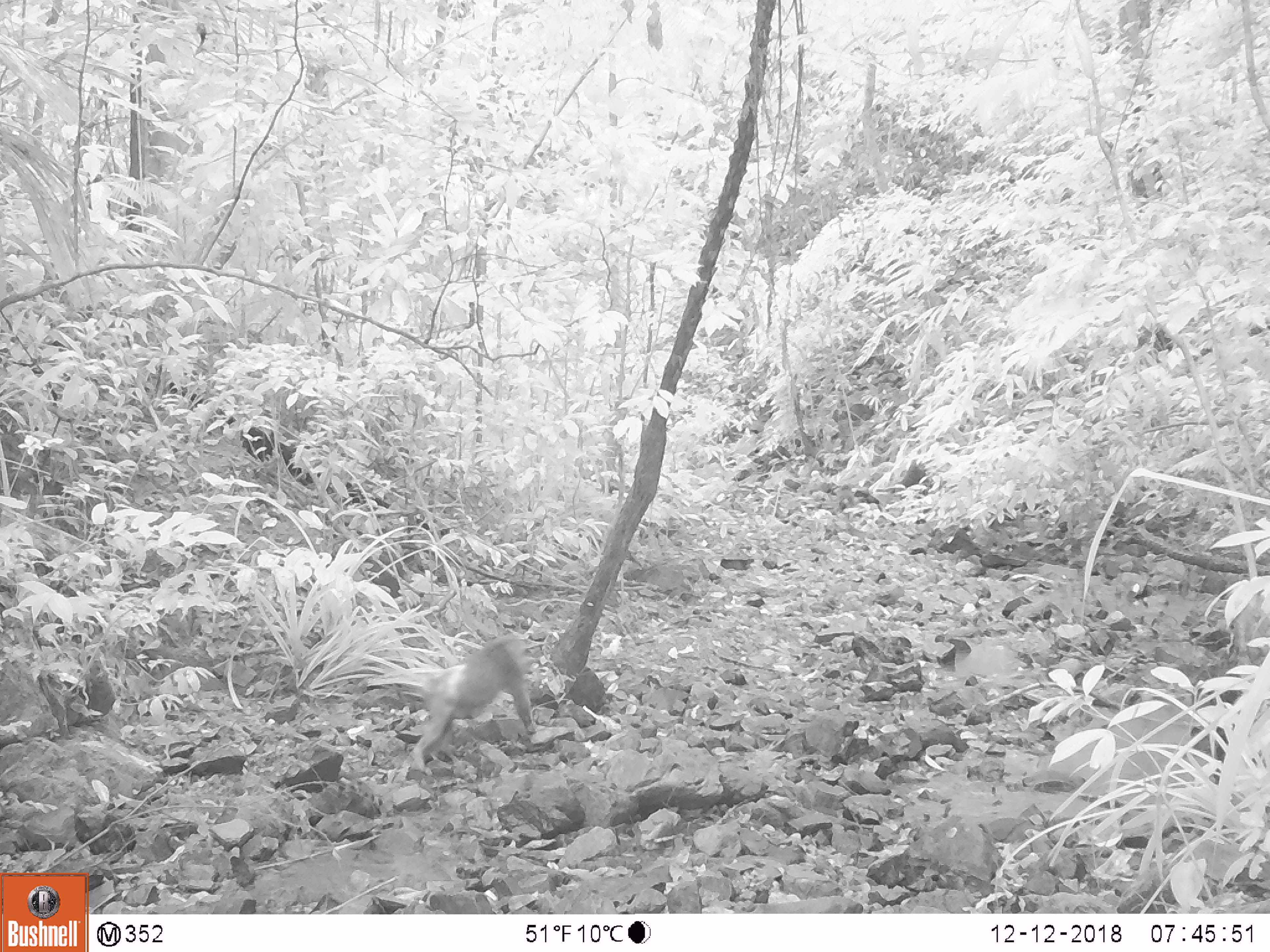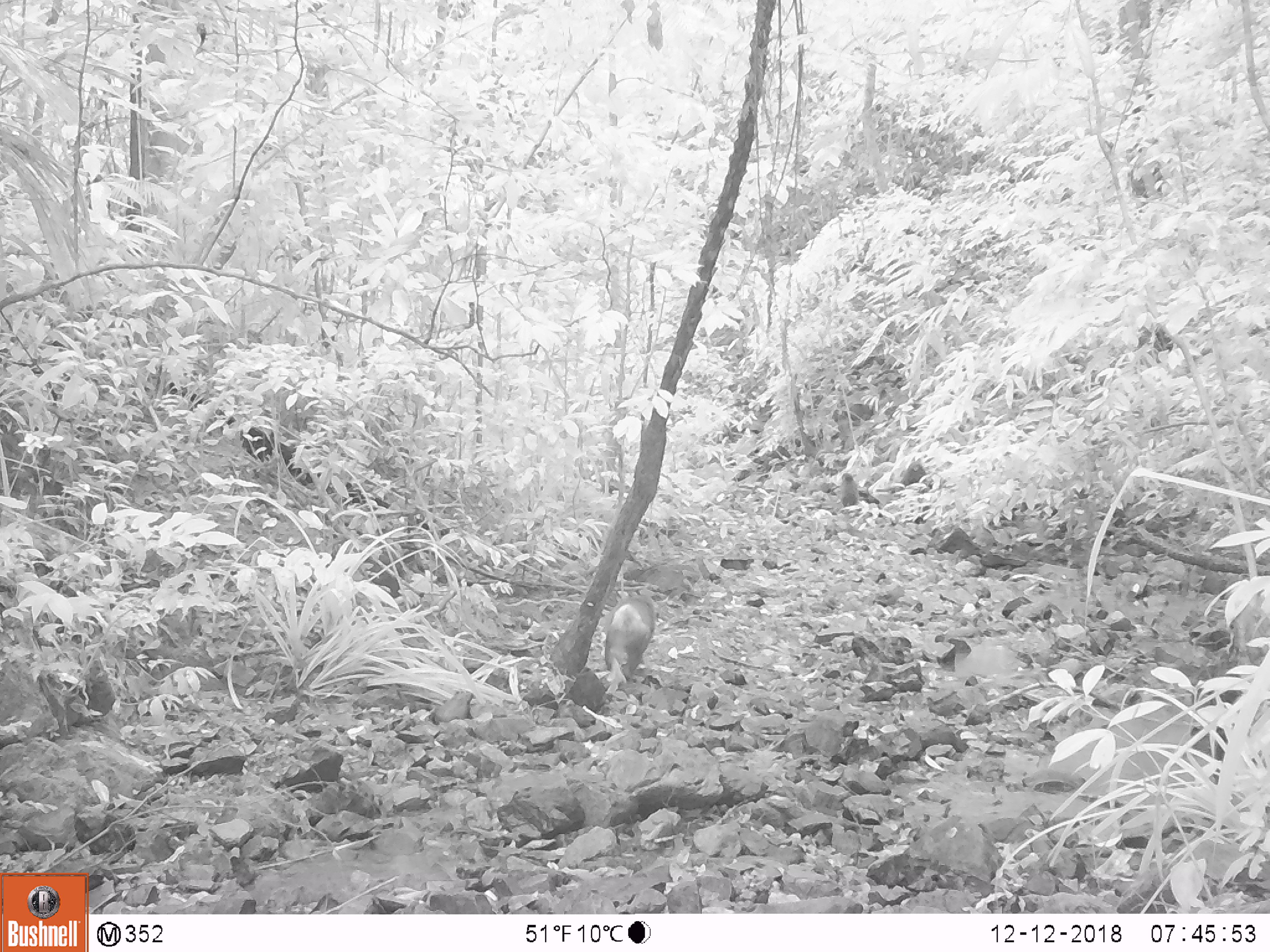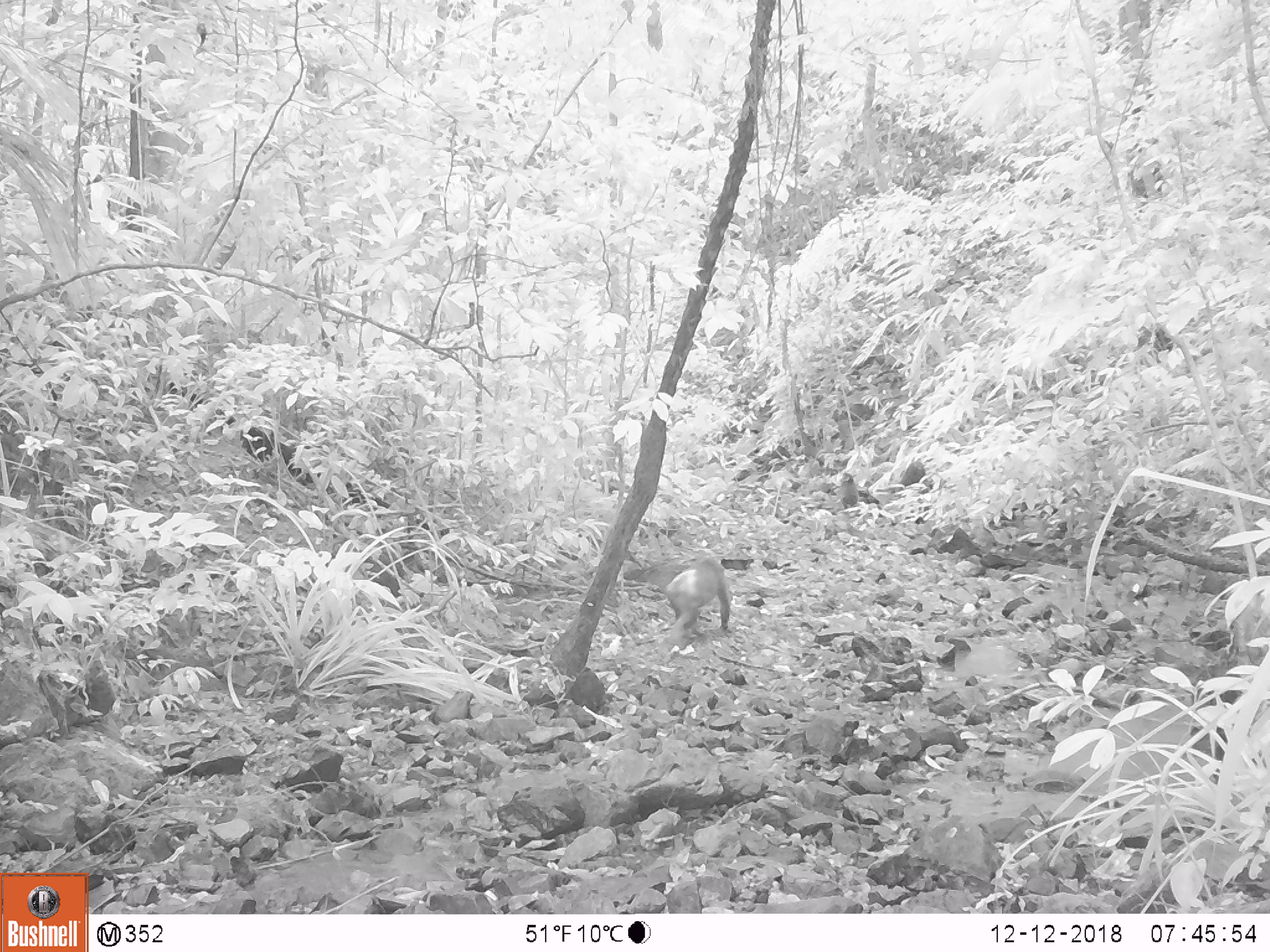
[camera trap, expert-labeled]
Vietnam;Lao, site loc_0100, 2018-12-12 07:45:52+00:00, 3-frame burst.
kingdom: Animalia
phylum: Chordata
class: Mammalia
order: Primates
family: Cercopithecidae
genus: Macaca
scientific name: Macaca arctoides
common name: stump-tailed macaque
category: stump tailed macaque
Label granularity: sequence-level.